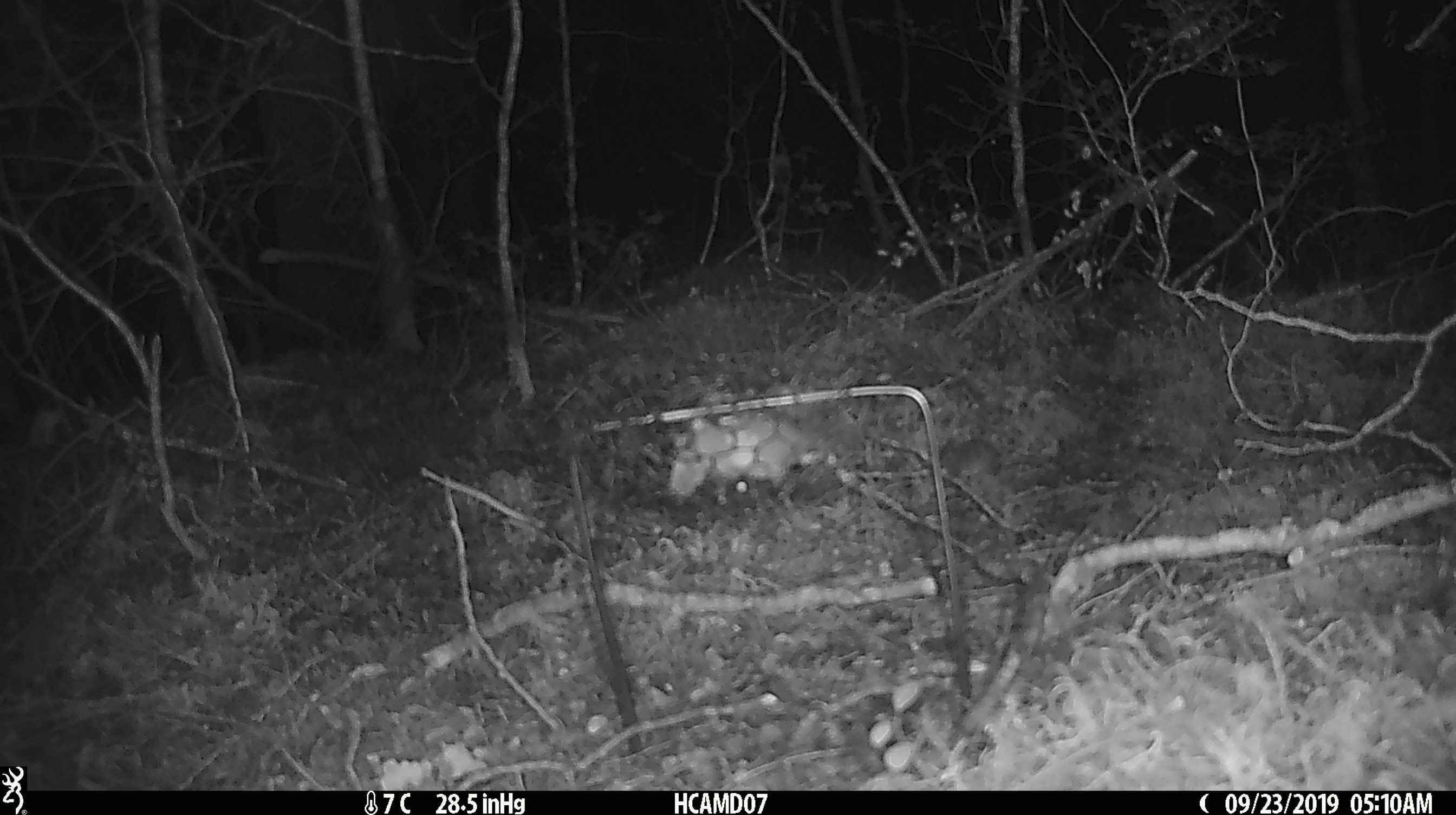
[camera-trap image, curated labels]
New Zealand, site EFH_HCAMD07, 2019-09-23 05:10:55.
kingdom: Animalia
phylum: Chordata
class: Mammalia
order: Rodentia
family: Muridae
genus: Mus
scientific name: Mus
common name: mouse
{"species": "mouse (Mus)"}